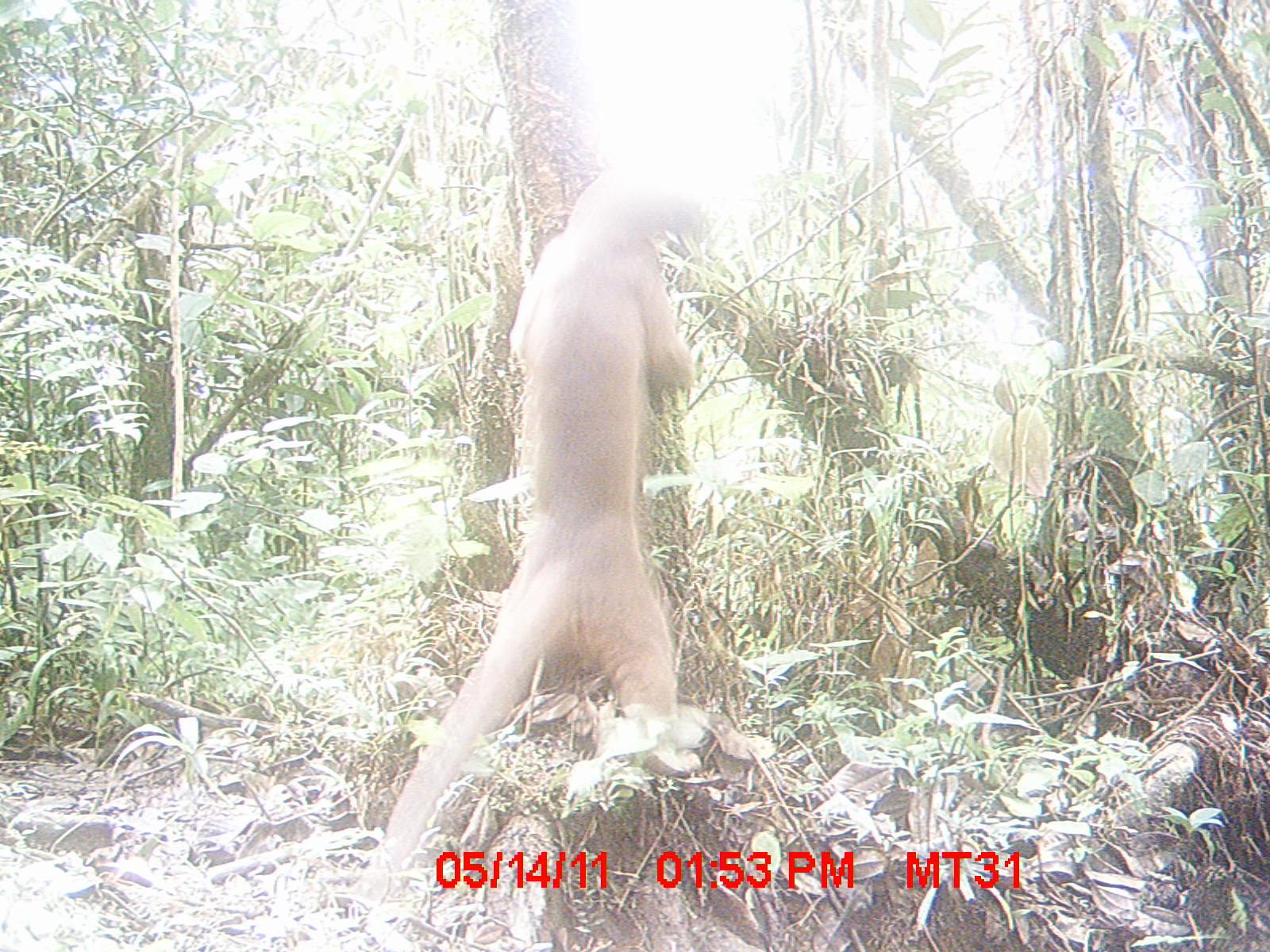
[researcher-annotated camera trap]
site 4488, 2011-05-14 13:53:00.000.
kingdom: Animalia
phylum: Chordata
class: Mammalia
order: Carnivora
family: Eupleridae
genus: Cryptoprocta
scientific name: Cryptoprocta ferox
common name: fossa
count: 1